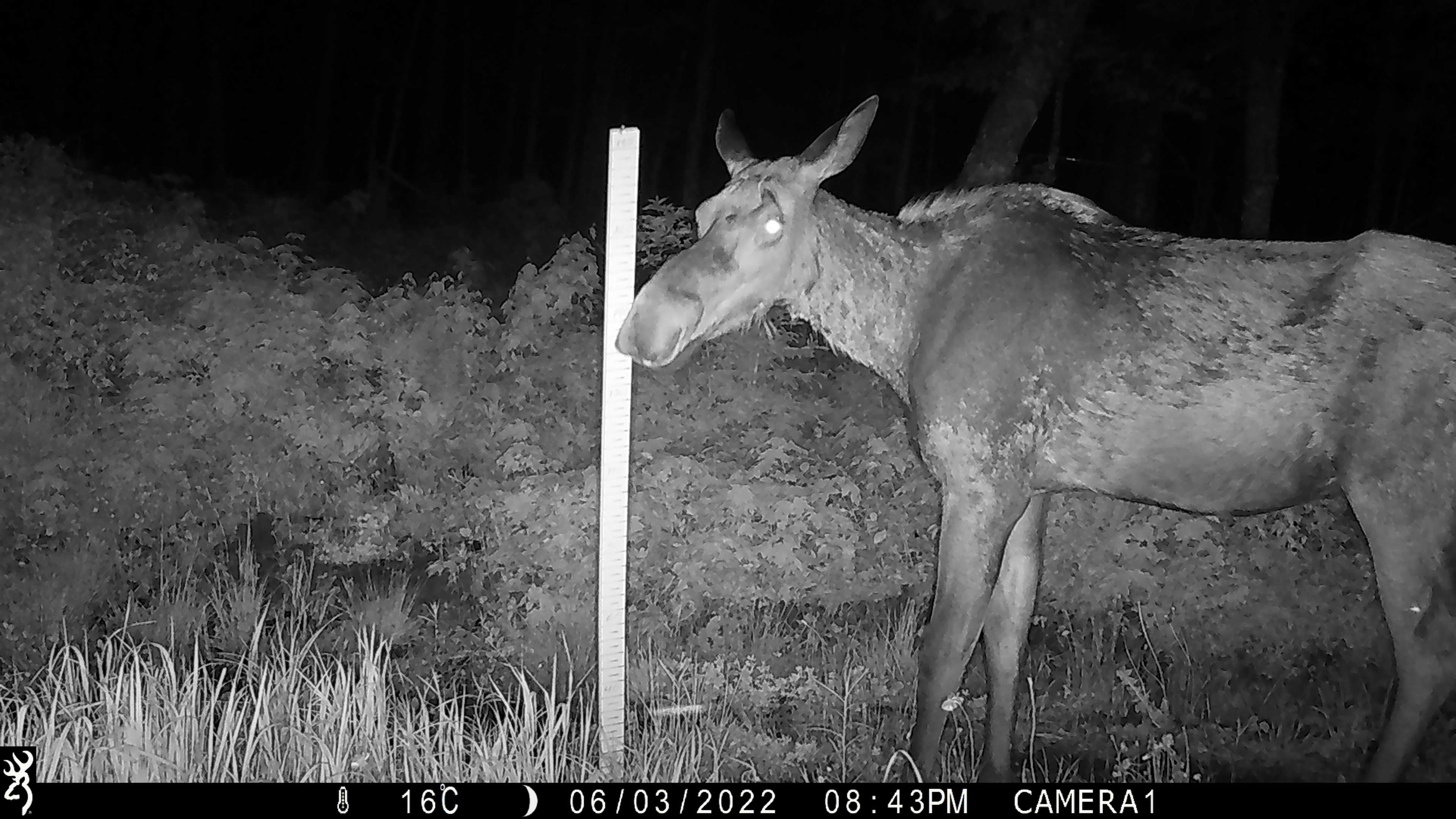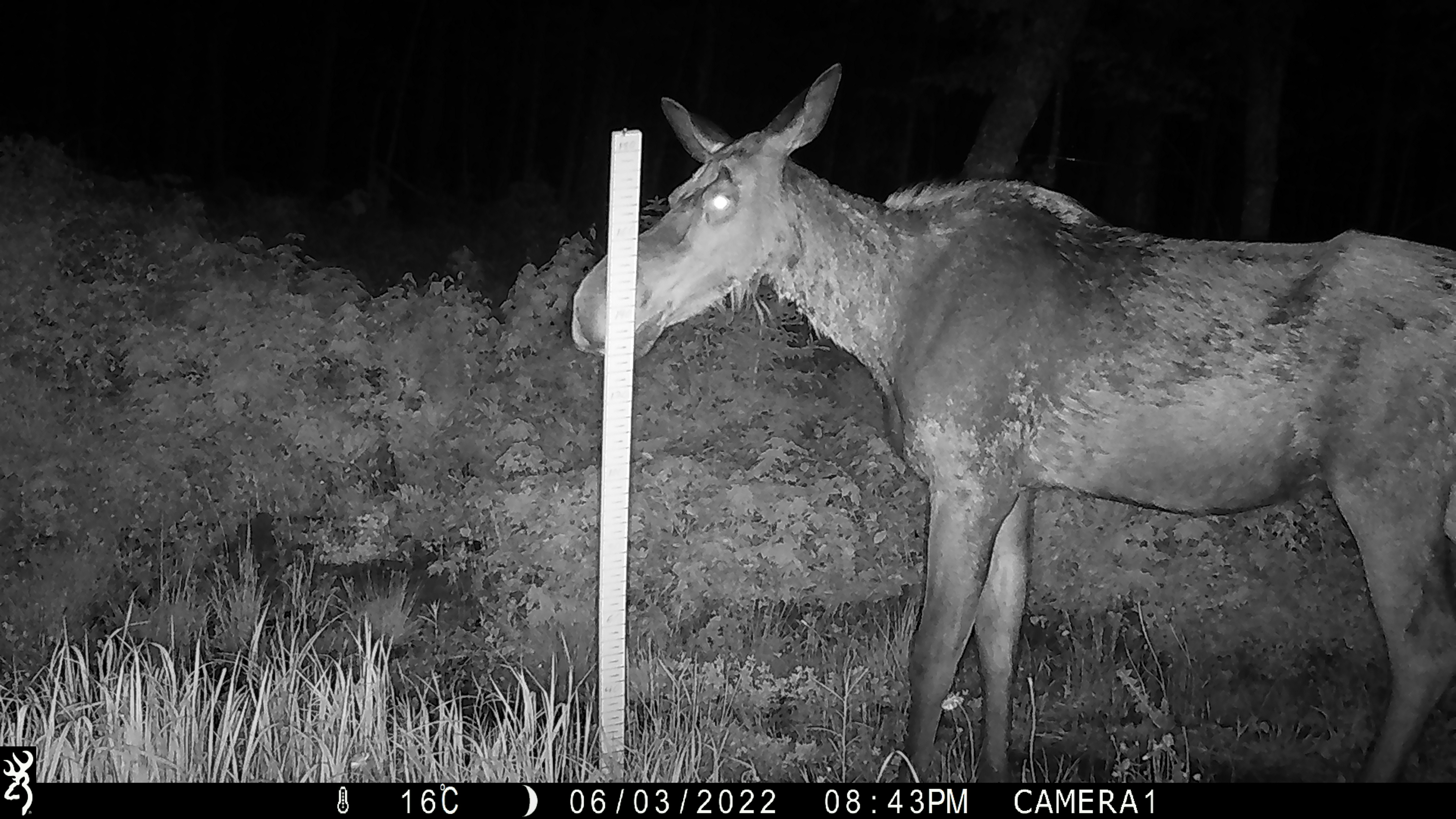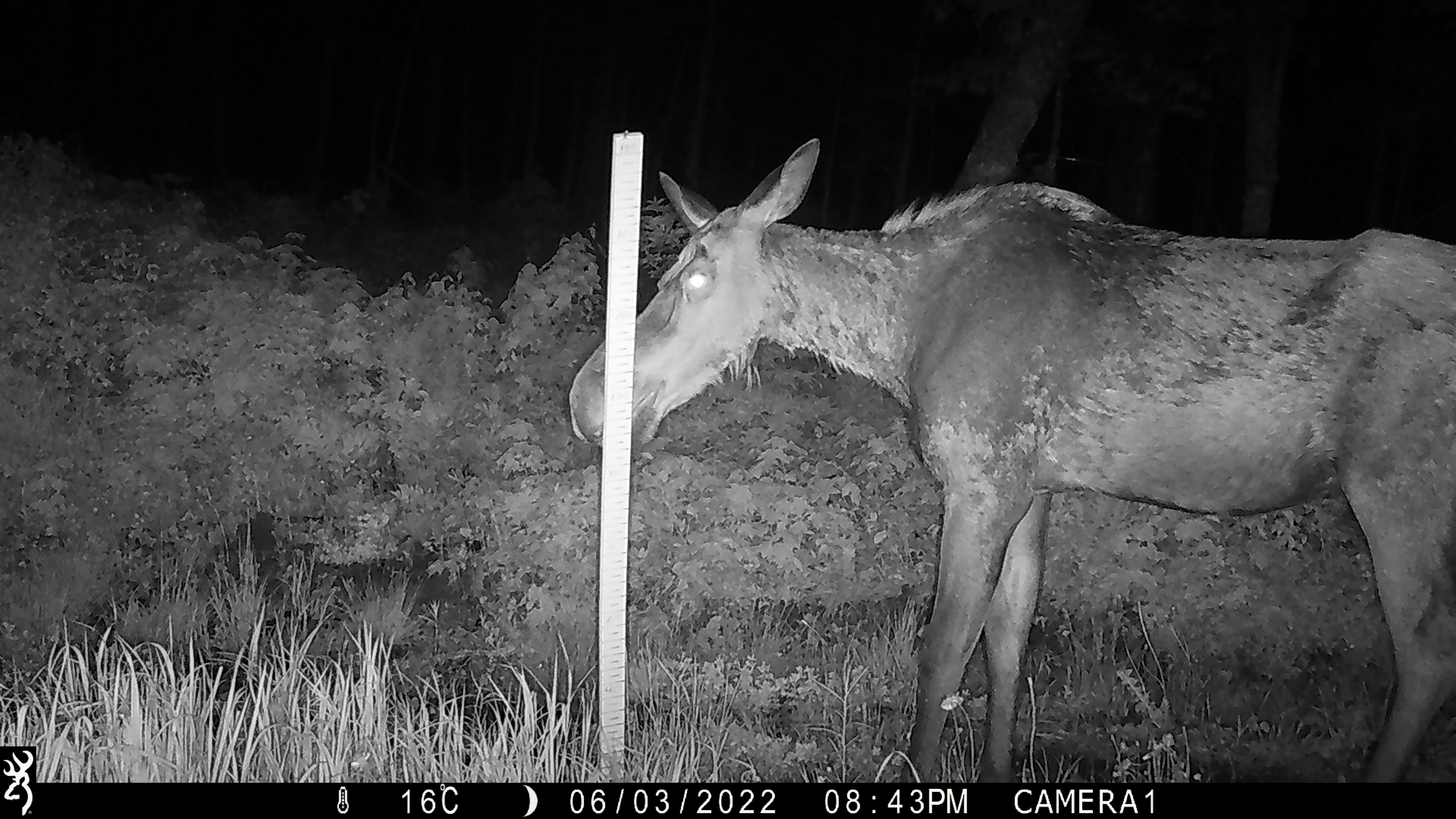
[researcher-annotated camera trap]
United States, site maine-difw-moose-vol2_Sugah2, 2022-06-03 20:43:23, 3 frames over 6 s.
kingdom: Animalia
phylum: Chordata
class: Mammalia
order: Artiodactyla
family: Cervidae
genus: Alces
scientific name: Alces alces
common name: moose